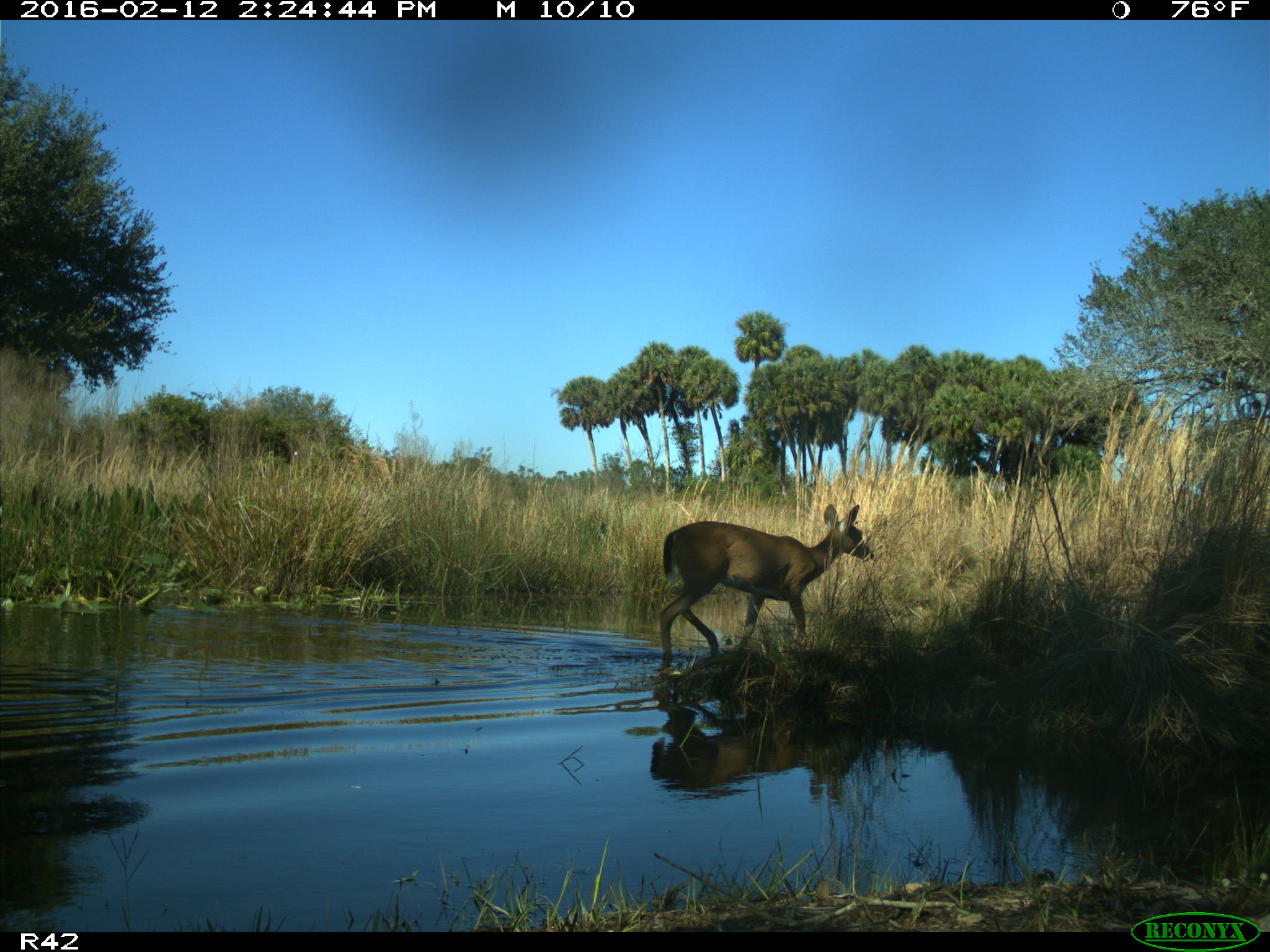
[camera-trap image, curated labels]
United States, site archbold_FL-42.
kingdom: Animalia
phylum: Chordata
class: Mammalia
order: Artiodactyla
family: Cervidae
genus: Odocoileus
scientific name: Odocoileus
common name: deer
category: unidentified deer